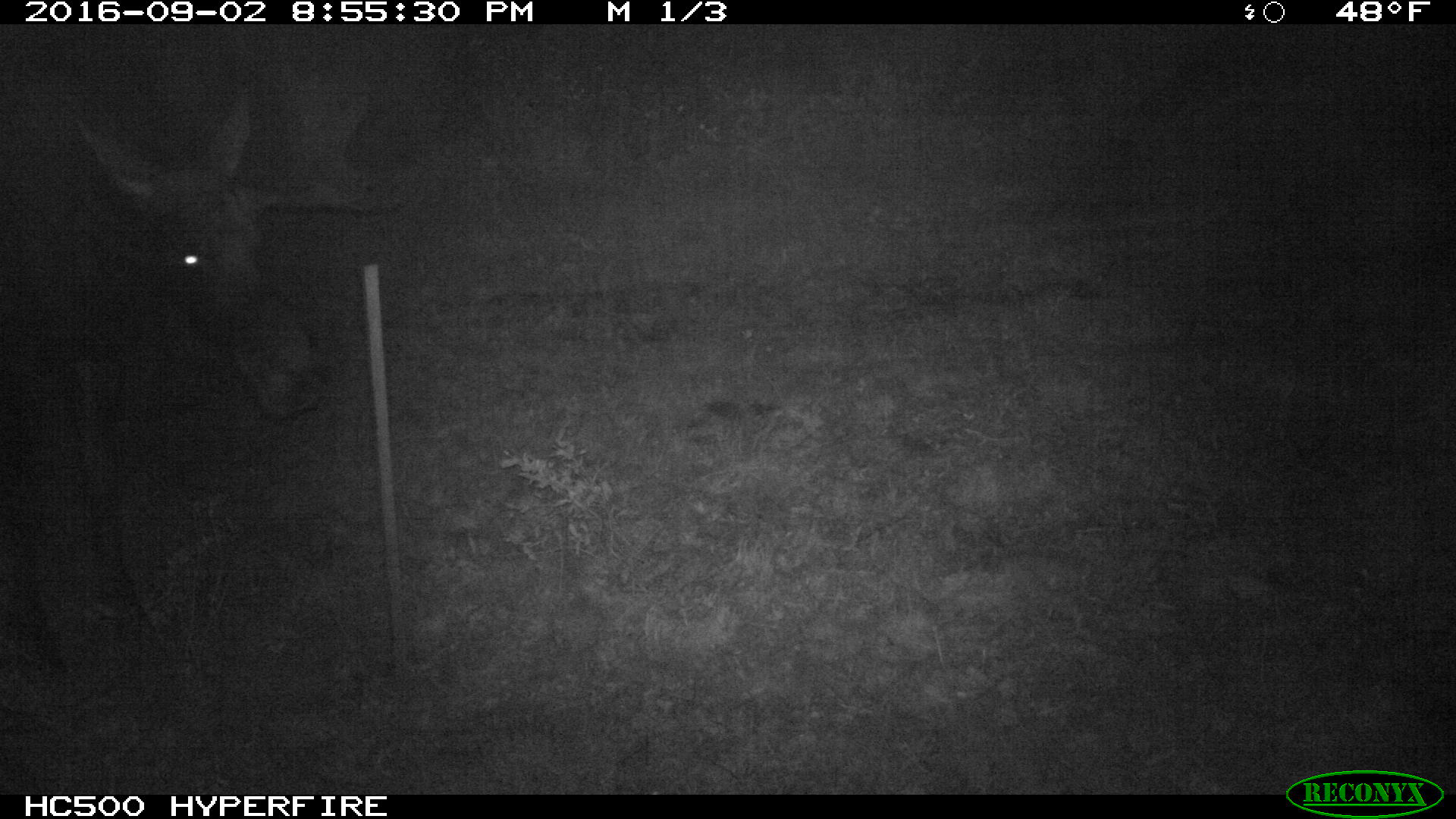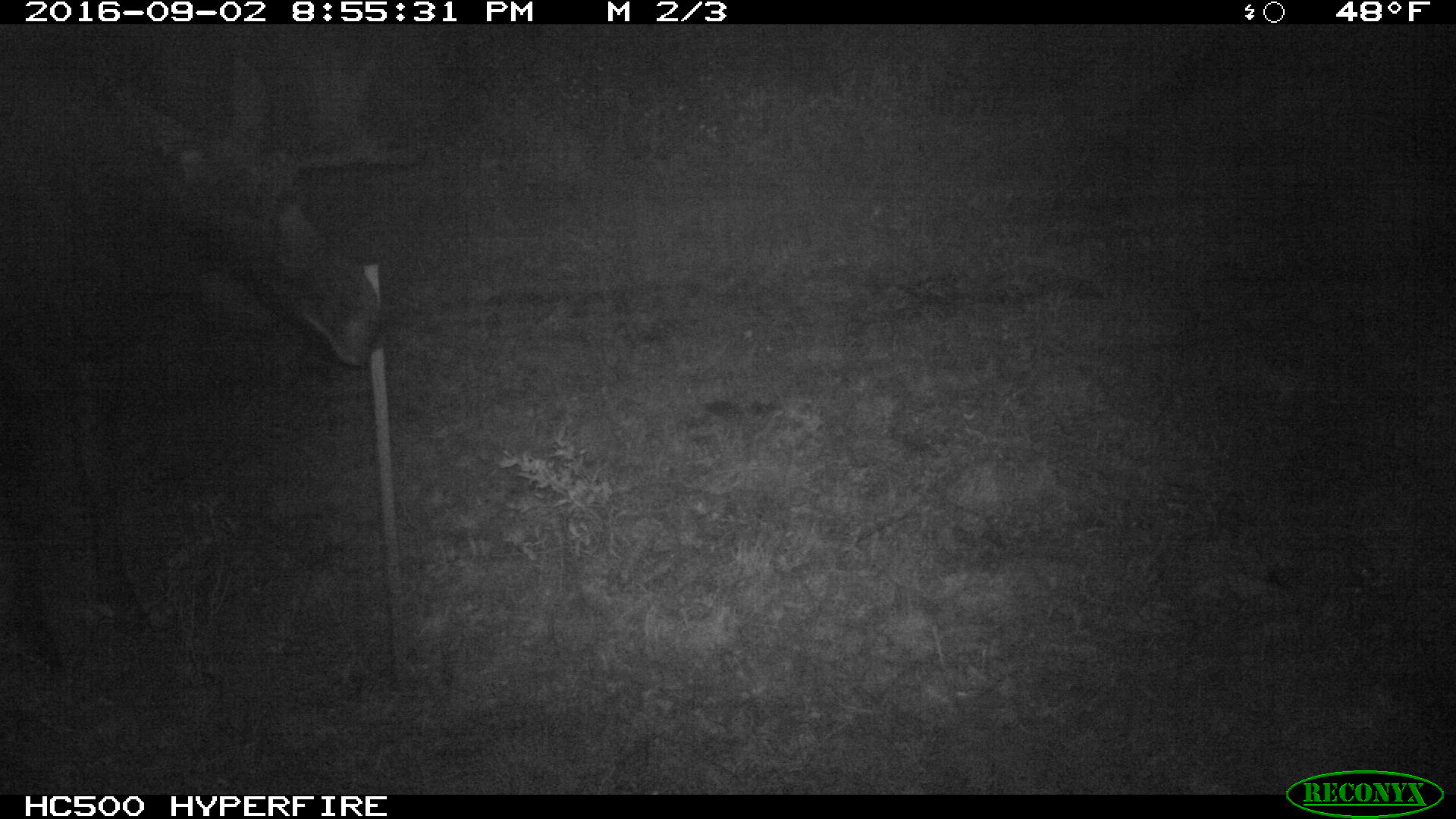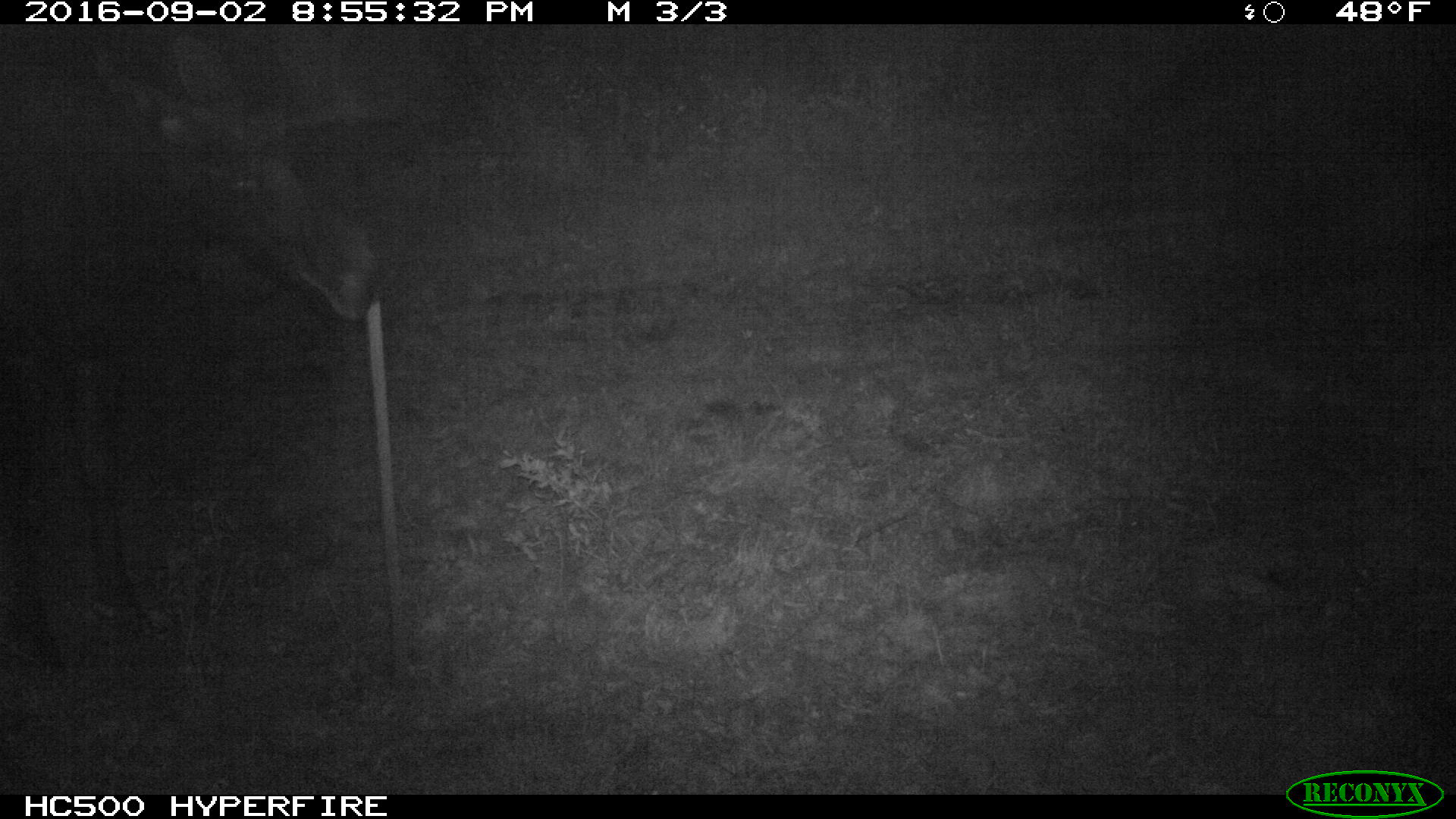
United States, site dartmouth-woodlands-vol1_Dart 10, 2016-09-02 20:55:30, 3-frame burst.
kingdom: Animalia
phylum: Chordata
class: Mammalia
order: Artiodactyla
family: Cervidae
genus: Alces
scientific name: Alces alces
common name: moose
Moose (Alces alces).